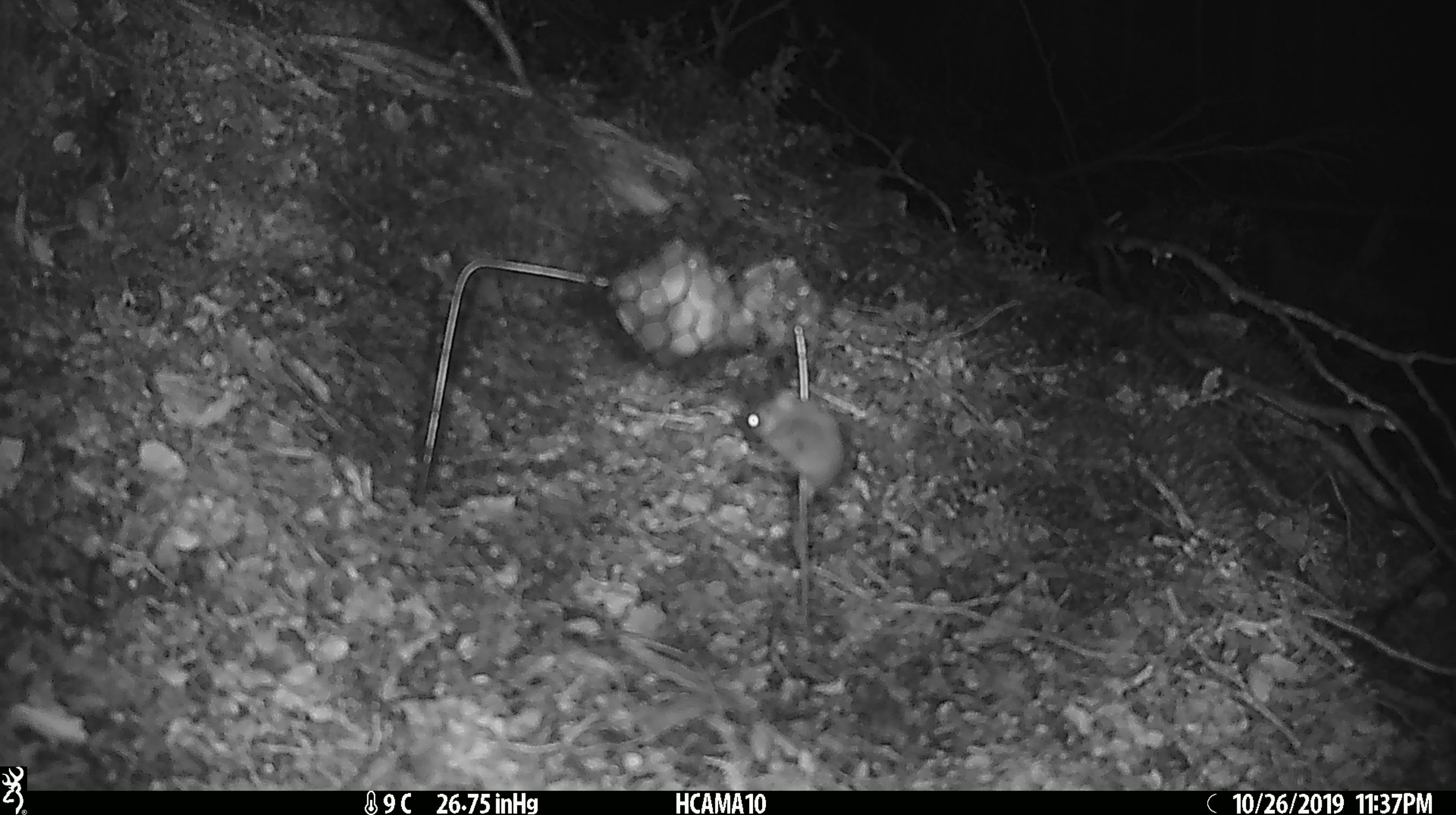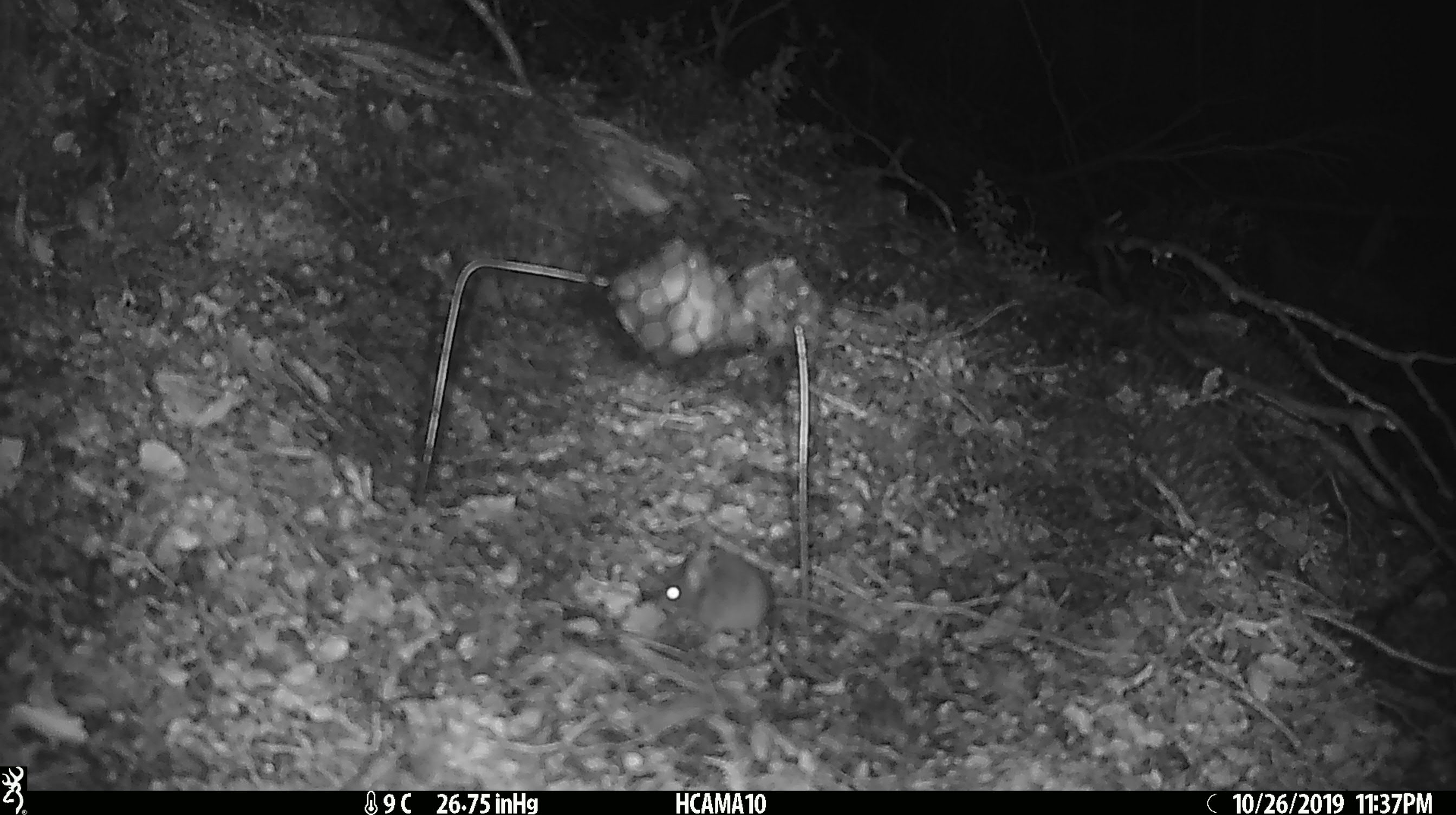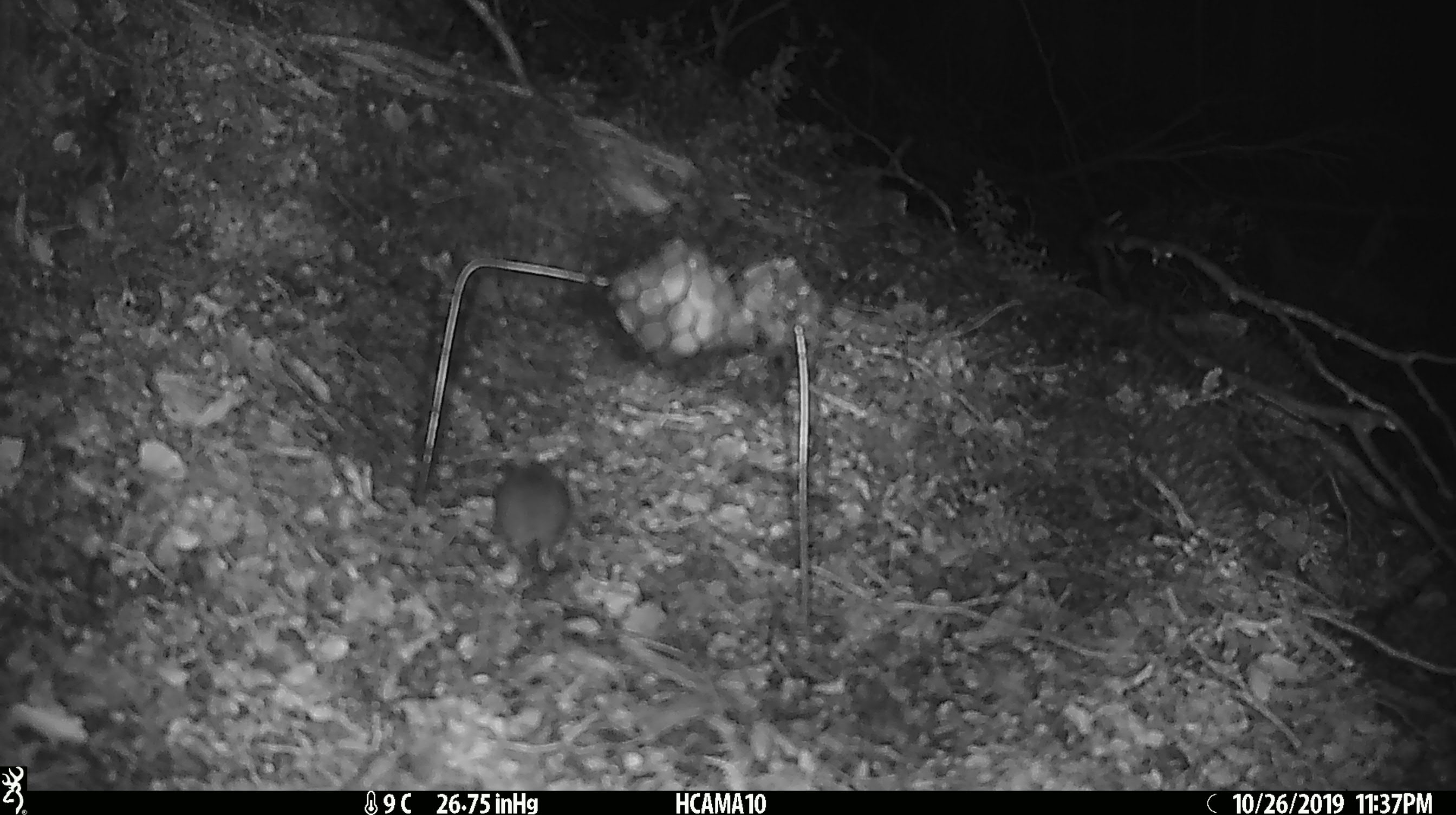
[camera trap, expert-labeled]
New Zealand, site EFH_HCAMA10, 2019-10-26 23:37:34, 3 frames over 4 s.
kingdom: Animalia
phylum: Chordata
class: Mammalia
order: Rodentia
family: Muridae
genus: Mus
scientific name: Mus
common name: mouse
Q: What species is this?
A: Mouse (Mus).